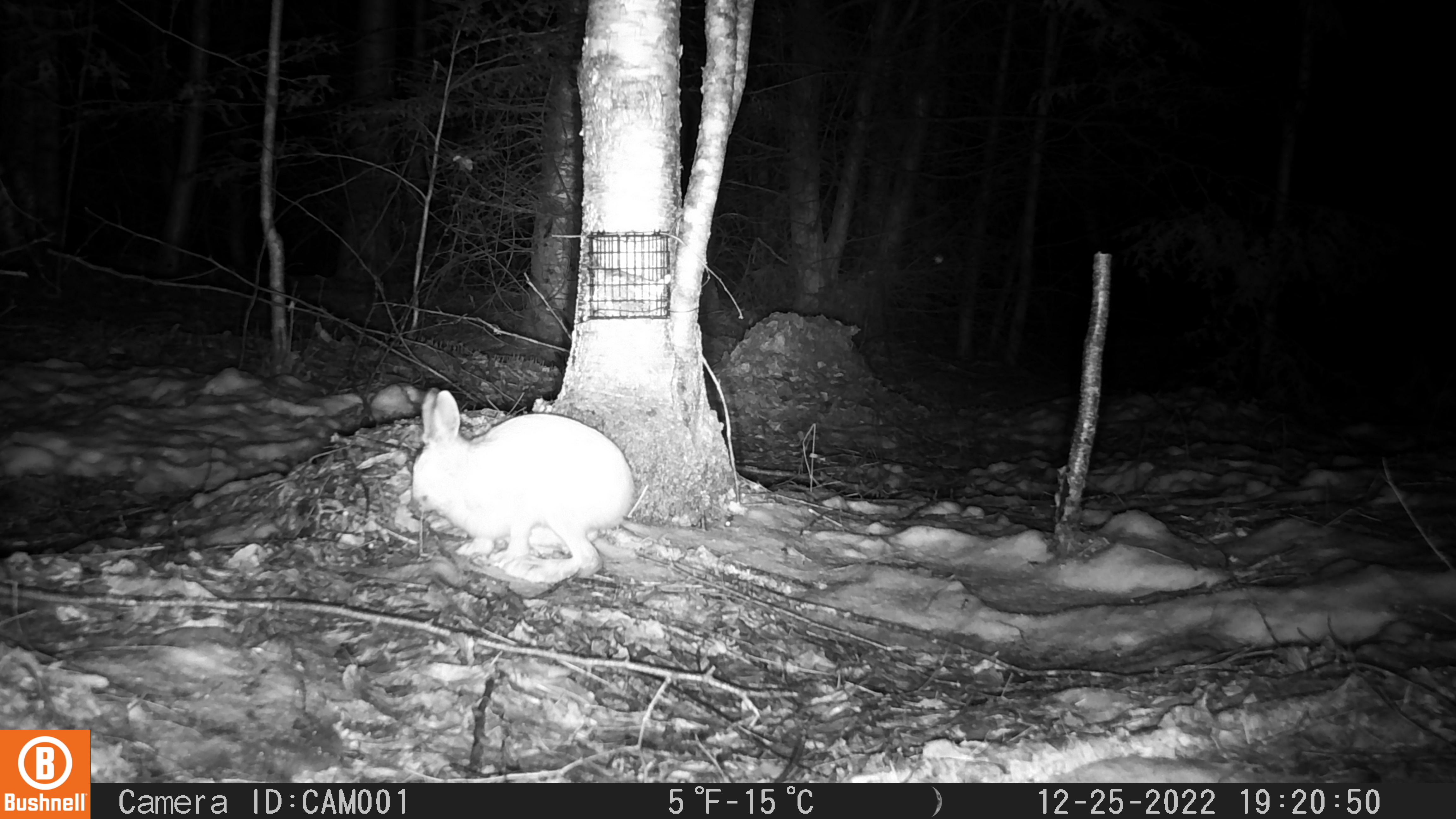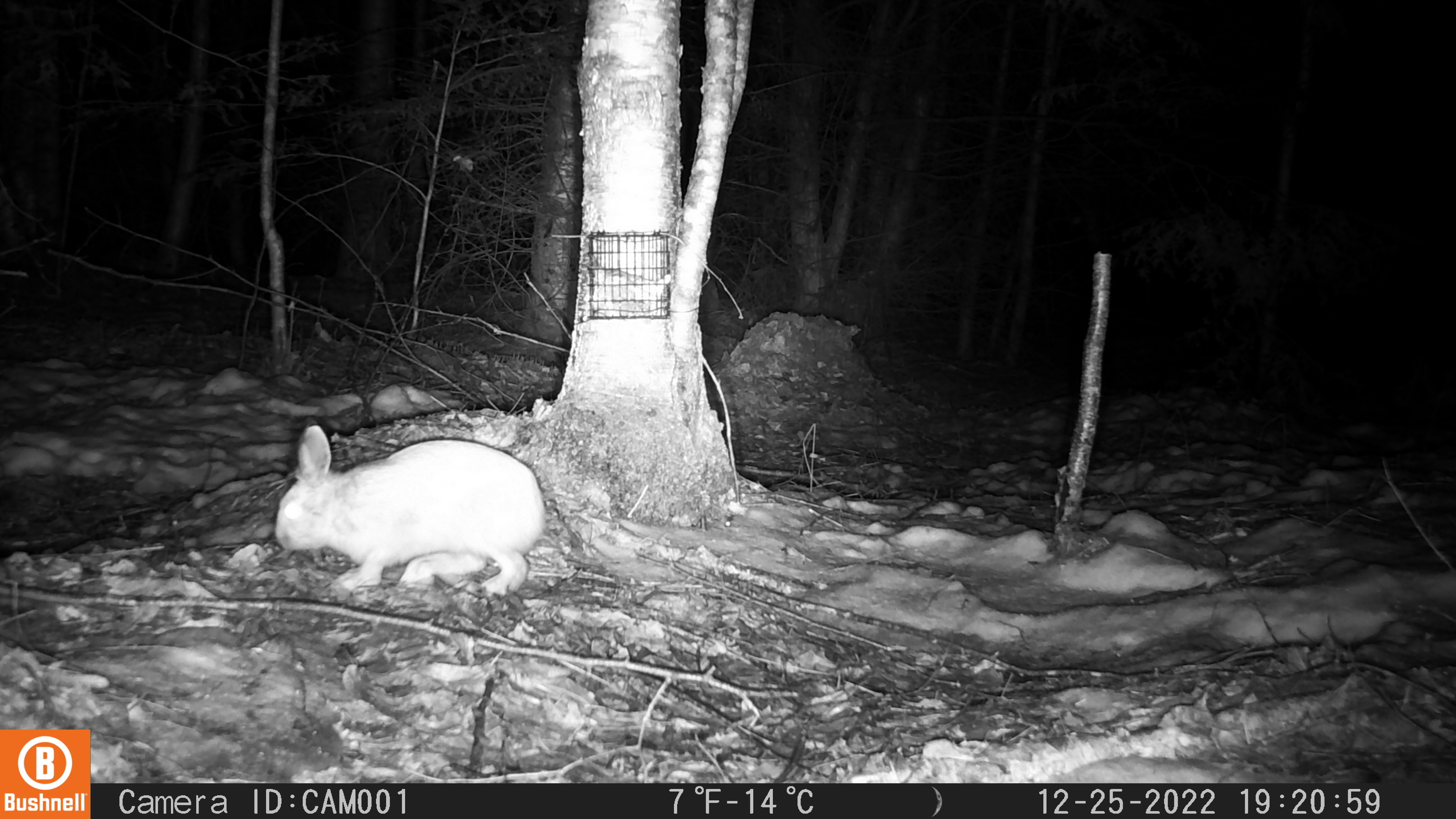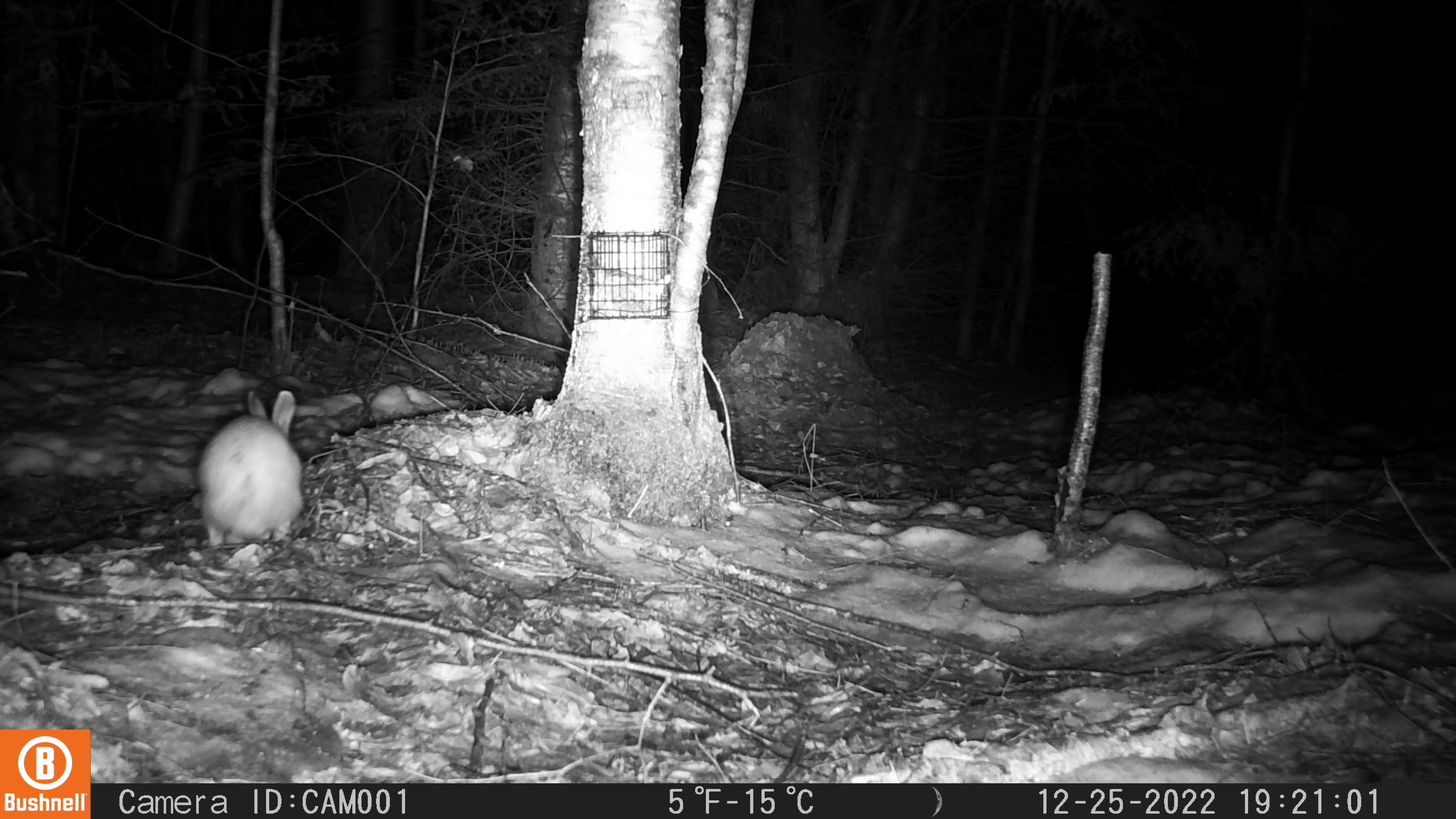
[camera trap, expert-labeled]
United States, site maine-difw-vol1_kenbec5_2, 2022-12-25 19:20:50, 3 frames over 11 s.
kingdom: Animalia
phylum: Chordata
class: Mammalia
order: Lagomorpha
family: Leporidae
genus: Lepus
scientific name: Lepus americanus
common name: snowshoe hare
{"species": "snowshoe hare (Lepus americanus)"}